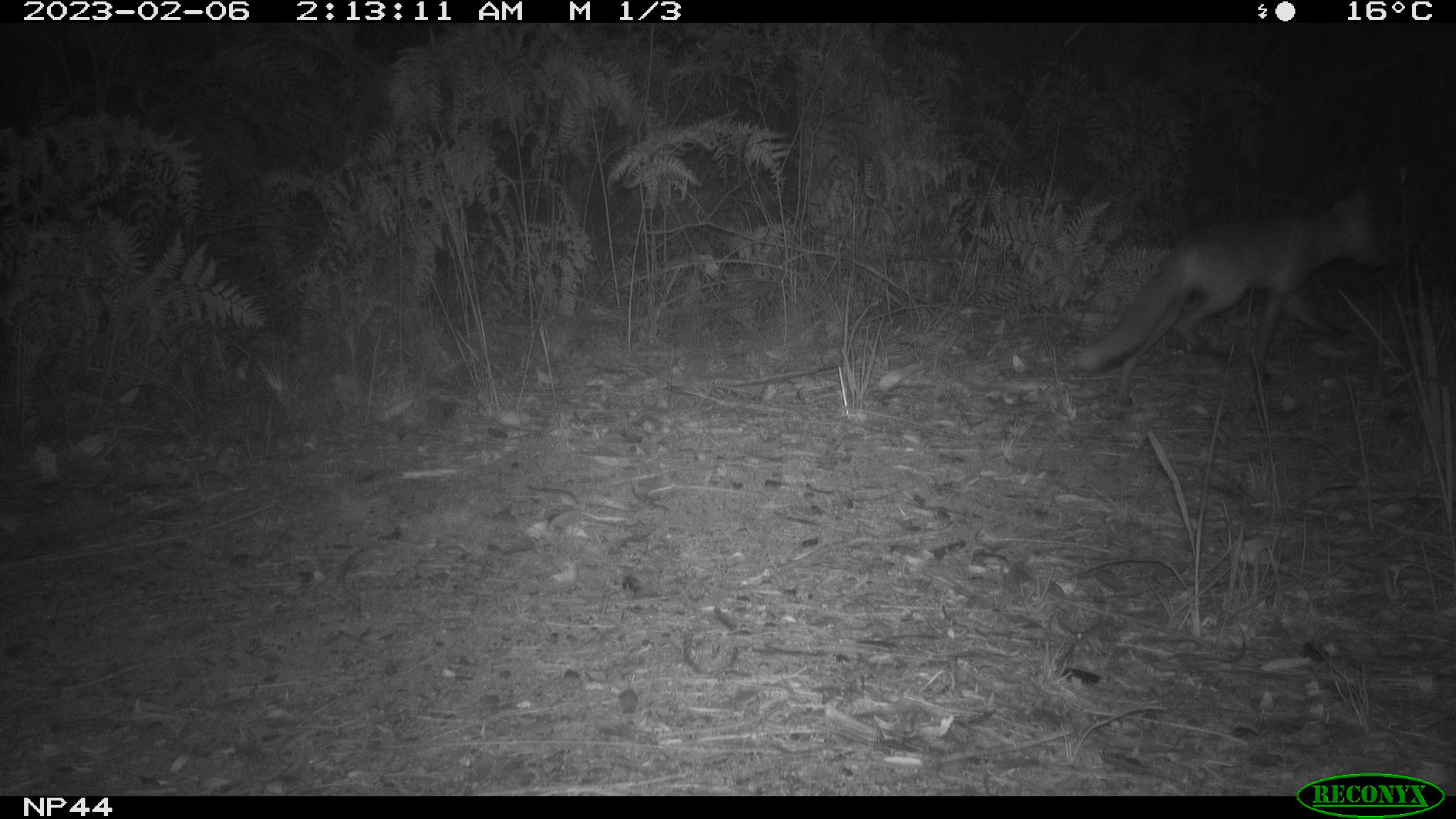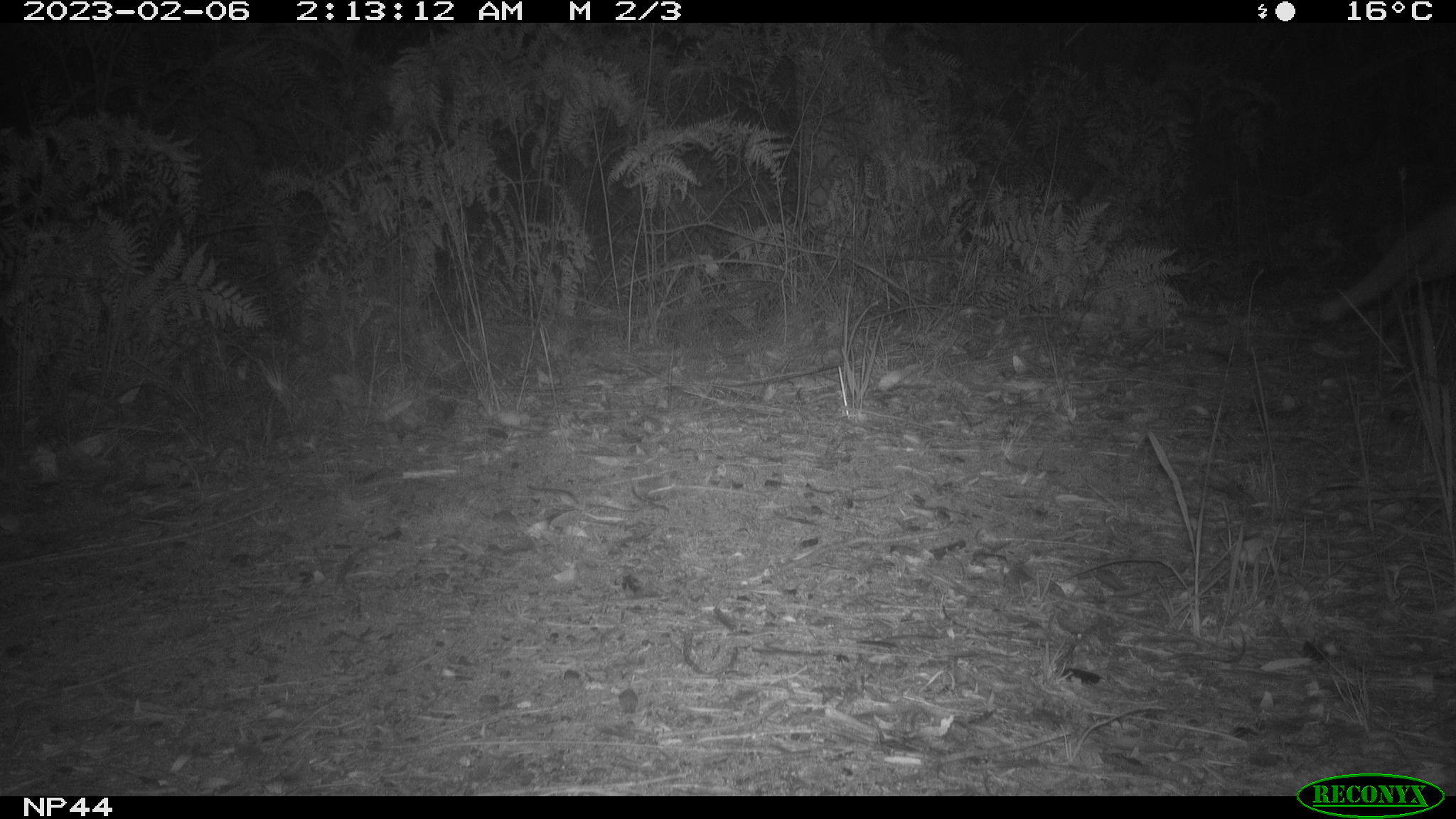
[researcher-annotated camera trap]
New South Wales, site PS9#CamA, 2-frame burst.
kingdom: Animalia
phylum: Chordata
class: Mammalia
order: Carnivora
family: Canidae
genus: Vulpes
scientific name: Vulpes vulpes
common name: red fox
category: fox